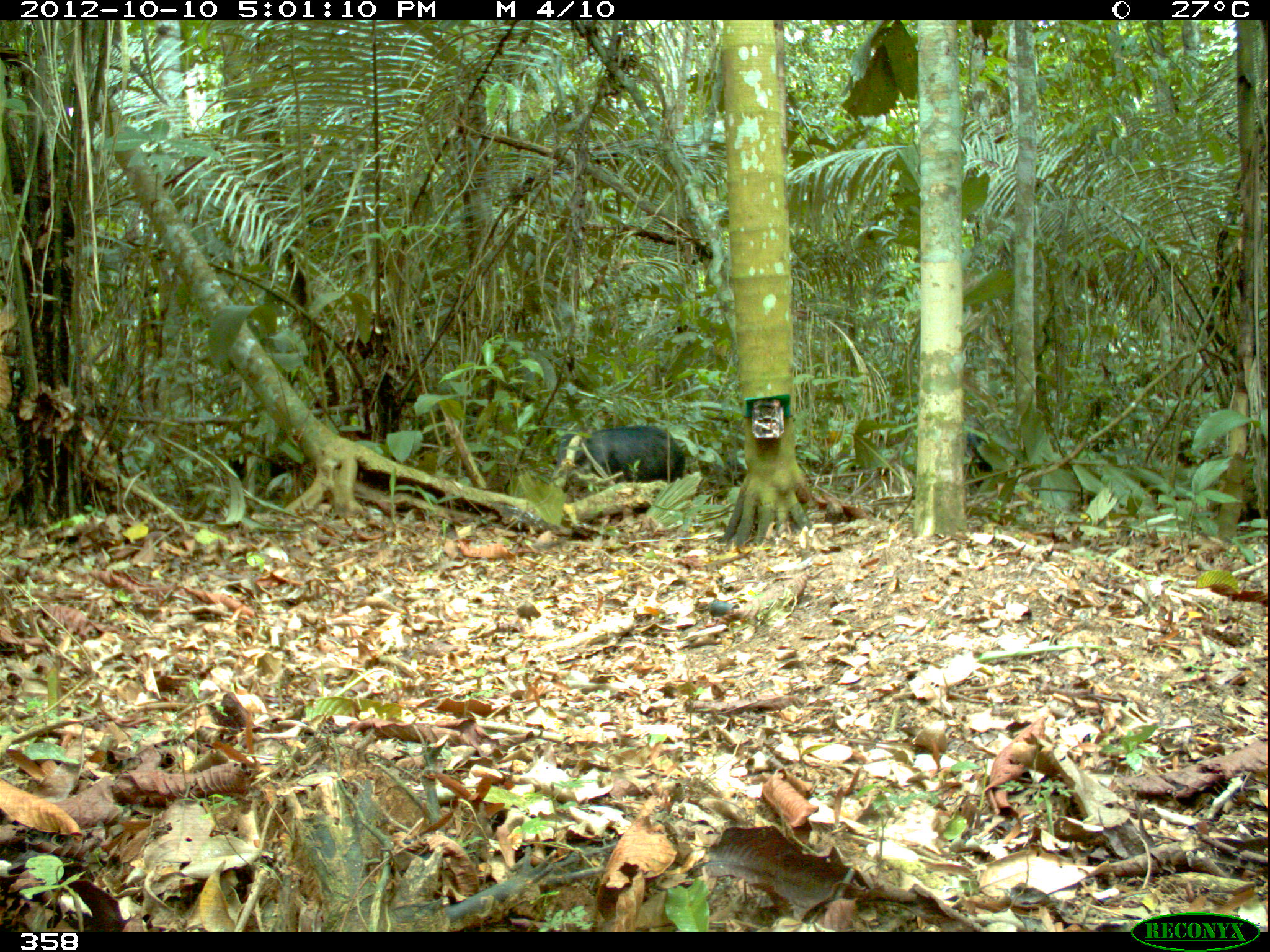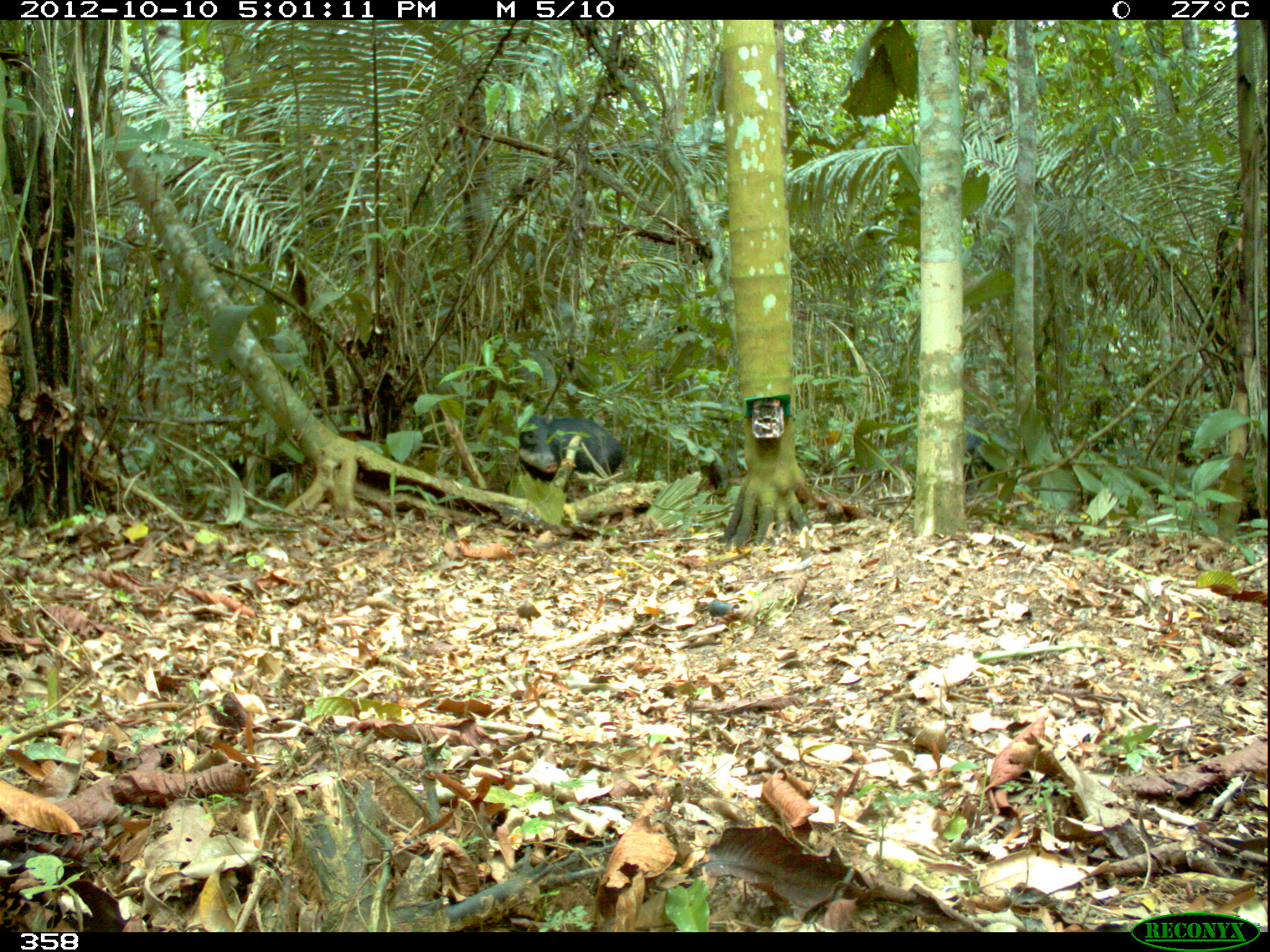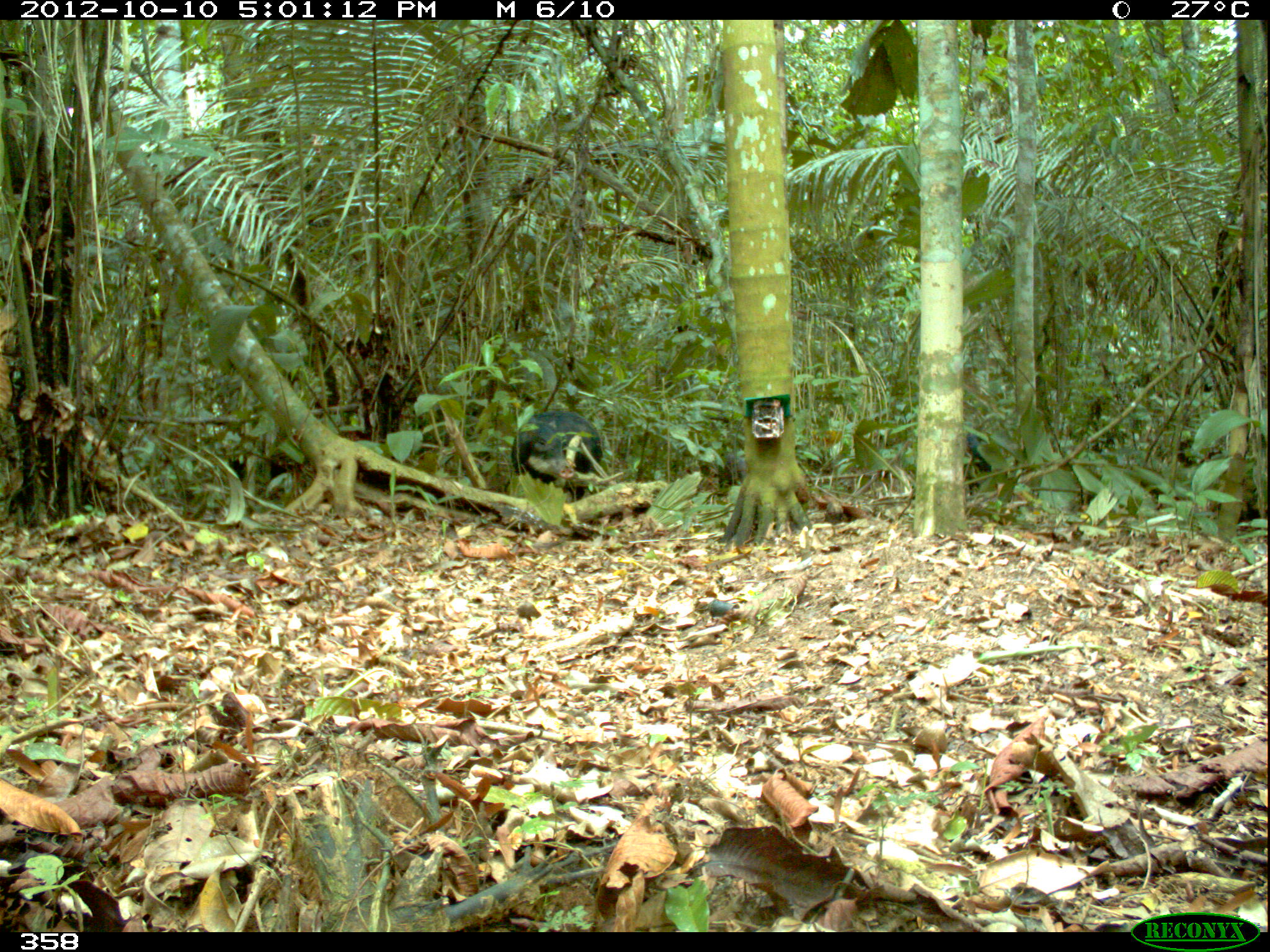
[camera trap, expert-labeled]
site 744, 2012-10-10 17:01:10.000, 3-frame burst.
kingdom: Animalia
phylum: Chordata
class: Mammalia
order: Artiodactyla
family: Tayassuidae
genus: Tayassu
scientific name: Tayassu pecari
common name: white-lipped peccary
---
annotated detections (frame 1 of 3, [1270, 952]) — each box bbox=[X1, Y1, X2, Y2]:
tayassu pecari: bbox=[550, 425, 684, 482]; bbox=[961, 416, 992, 493]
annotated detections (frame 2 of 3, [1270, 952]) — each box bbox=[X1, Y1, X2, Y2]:
tayassu pecari: bbox=[516, 415, 623, 491]; bbox=[963, 415, 996, 495]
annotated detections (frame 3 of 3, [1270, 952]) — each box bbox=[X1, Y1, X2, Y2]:
tayassu pecari: bbox=[510, 411, 603, 503]; bbox=[964, 431, 992, 495]; bbox=[228, 455, 288, 483]; bbox=[717, 453, 747, 489]